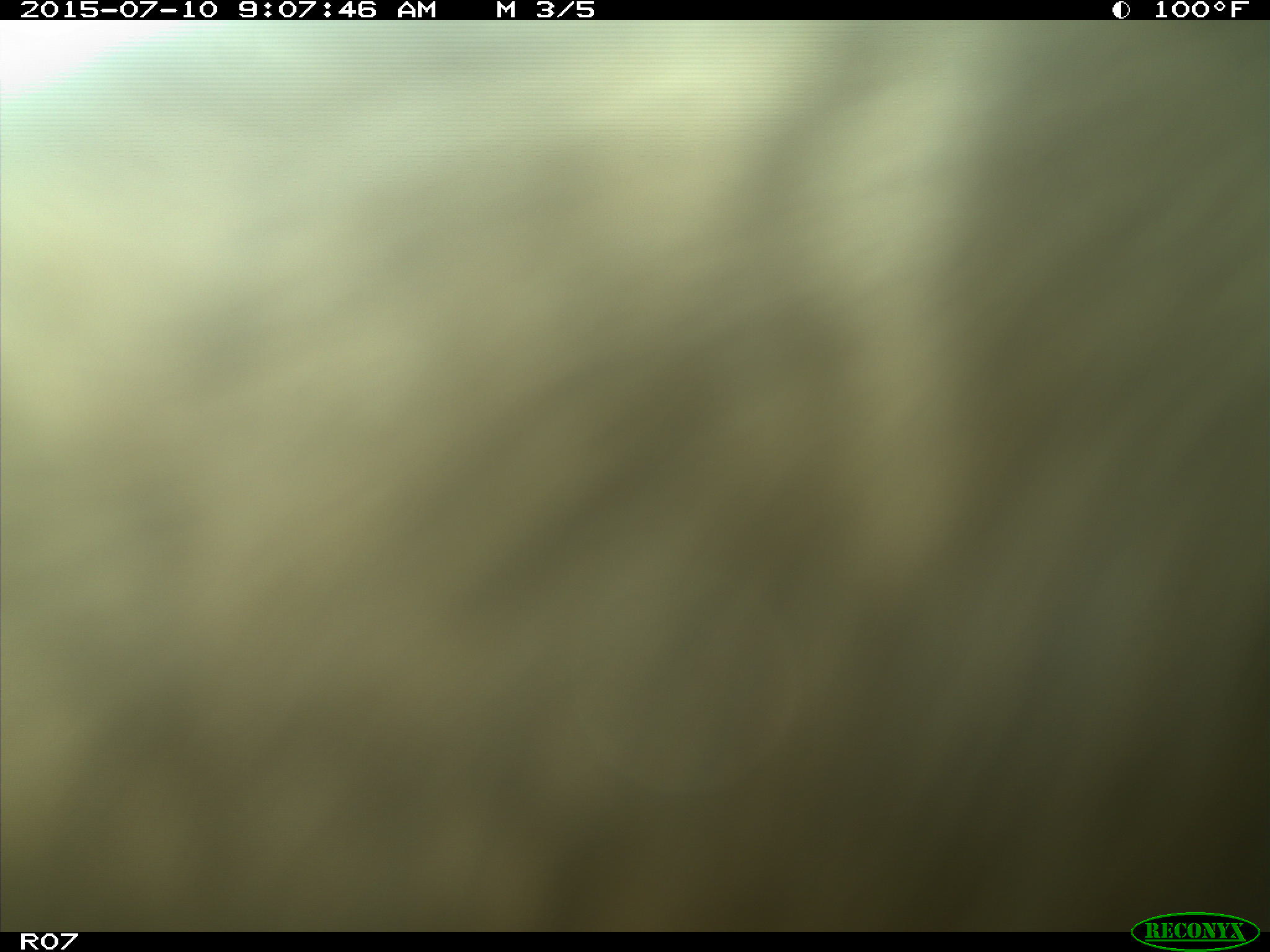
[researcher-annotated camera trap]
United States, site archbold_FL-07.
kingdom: Animalia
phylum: Chordata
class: Mammalia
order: Artiodactyla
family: Bovidae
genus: Bos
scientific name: Bos taurus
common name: domestic cow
Bos taurus (domestic cow).